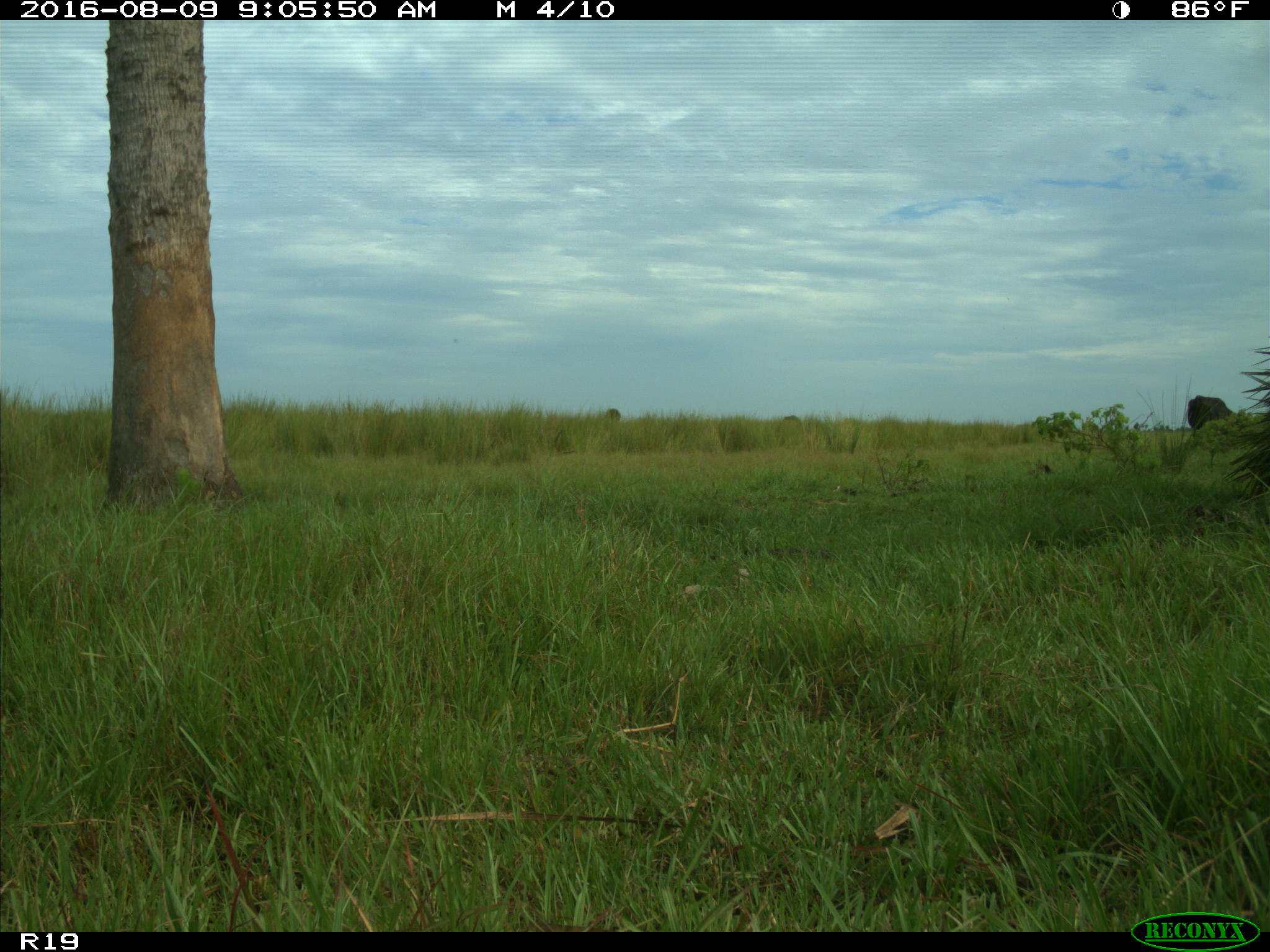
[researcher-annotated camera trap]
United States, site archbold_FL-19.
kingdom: Animalia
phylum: Chordata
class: Mammalia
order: Artiodactyla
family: Bovidae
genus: Bos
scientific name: Bos taurus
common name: domestic cow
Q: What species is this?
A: Bos taurus (domestic cow).